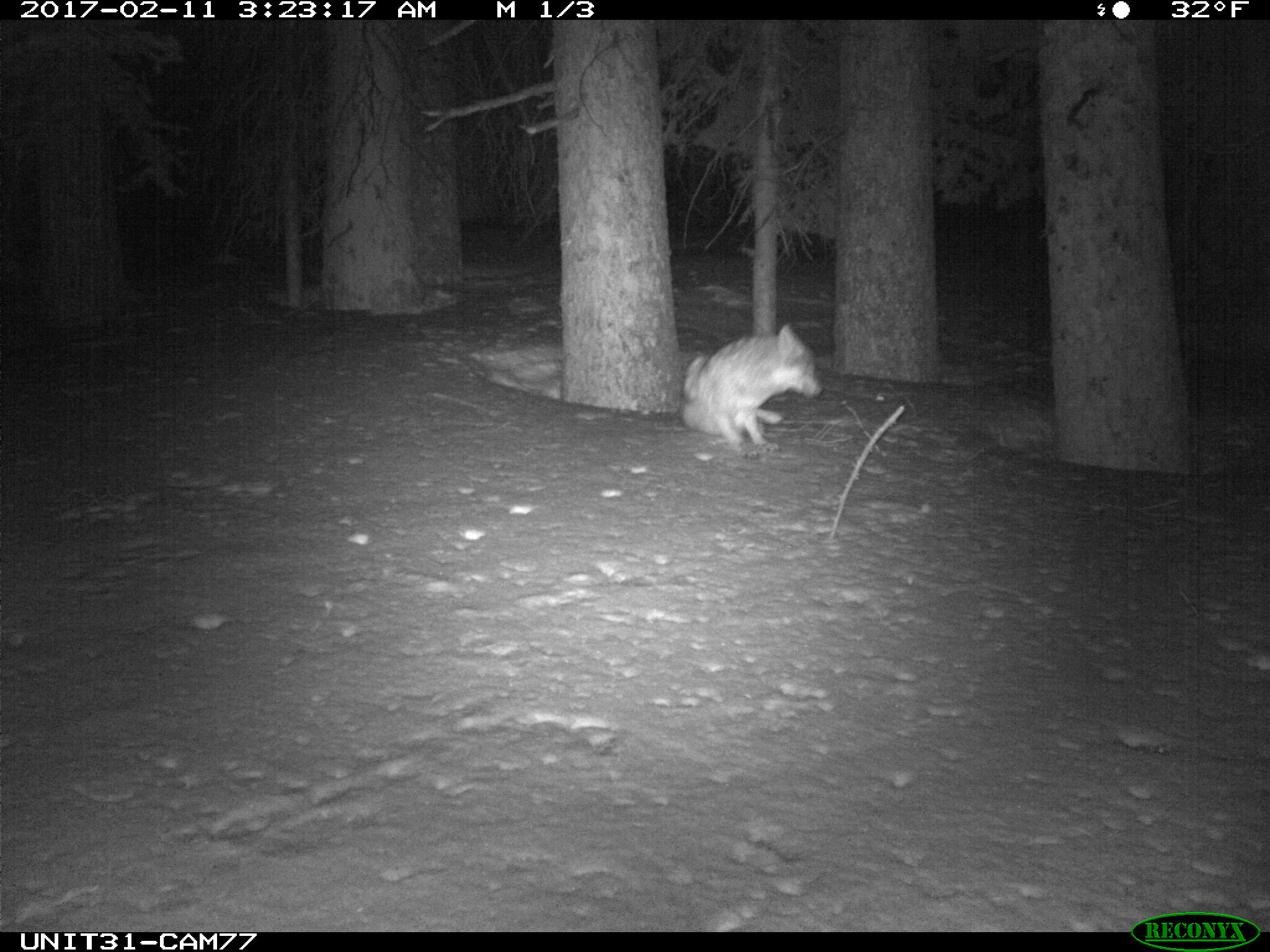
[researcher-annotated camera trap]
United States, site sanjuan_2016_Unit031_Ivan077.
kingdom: Animalia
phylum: Chordata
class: Mammalia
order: Carnivora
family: Canidae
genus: Canis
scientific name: Canis latrans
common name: coyote